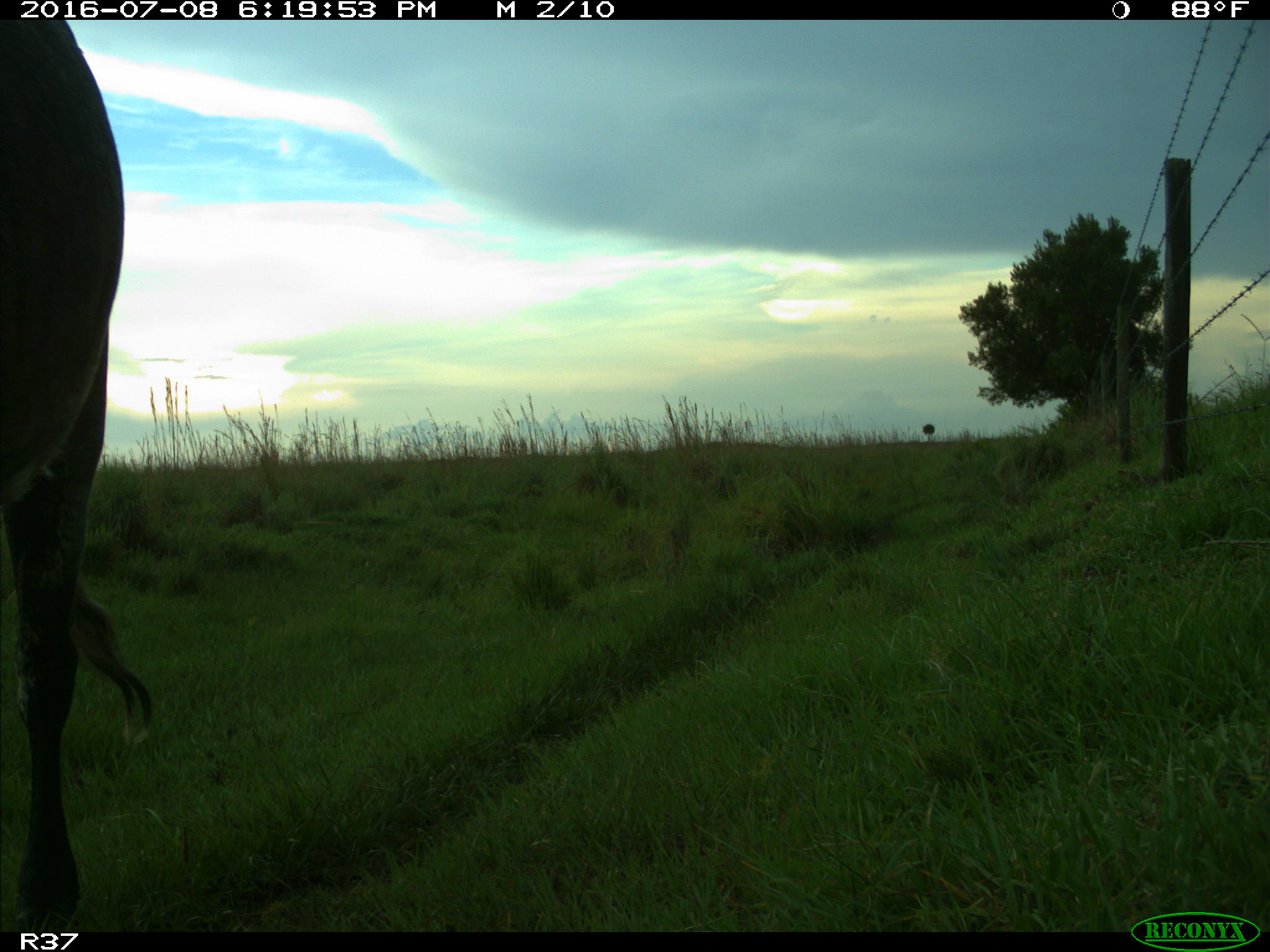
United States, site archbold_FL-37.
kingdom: Animalia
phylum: Chordata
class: Mammalia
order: Artiodactyla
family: Bovidae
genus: Bos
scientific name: Bos taurus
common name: domestic cow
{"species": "Bos taurus (domestic cow)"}